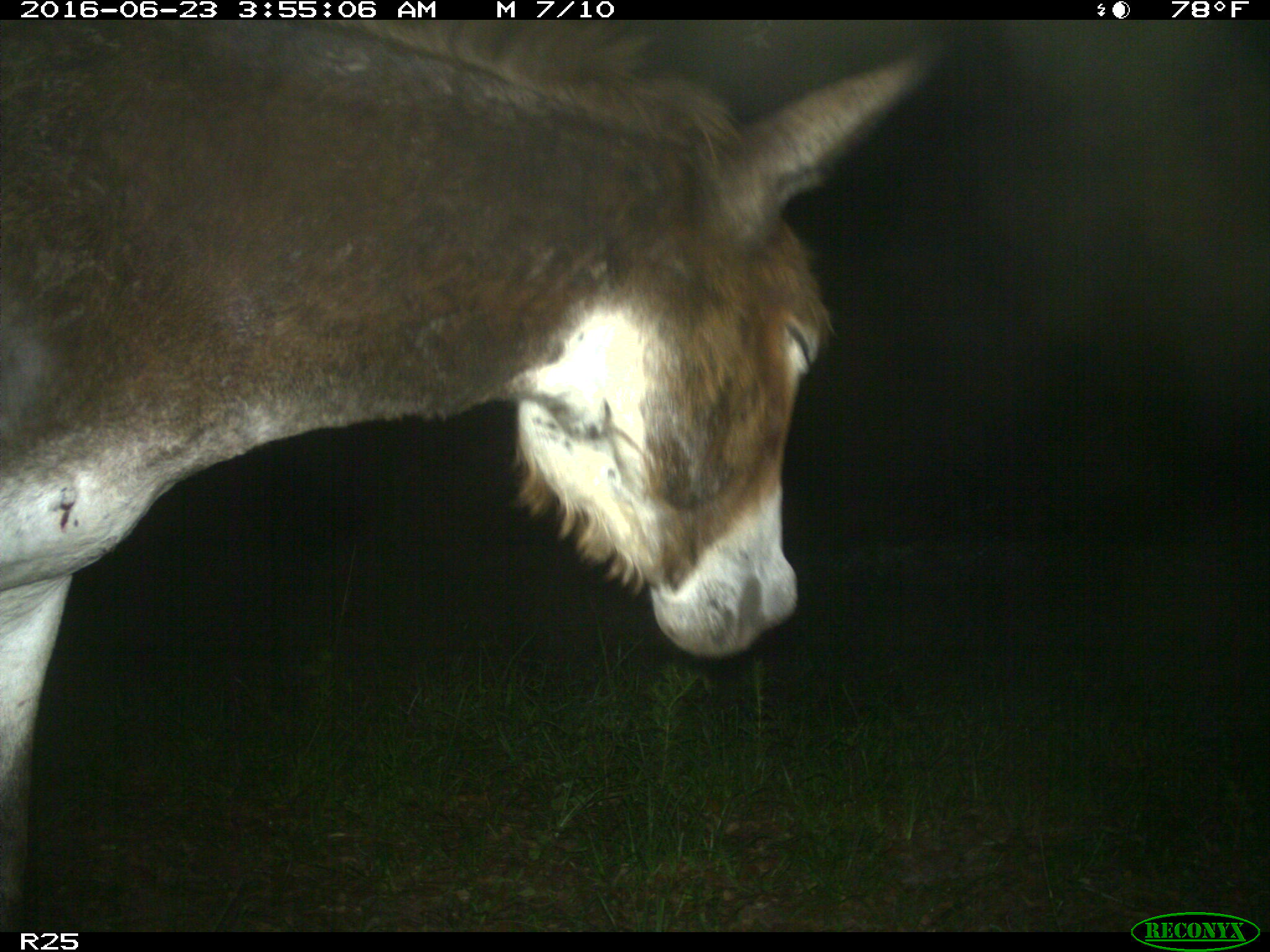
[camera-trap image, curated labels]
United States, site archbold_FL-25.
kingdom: Animalia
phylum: Chordata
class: Mammalia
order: Artiodactyla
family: Bovidae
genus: Bos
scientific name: Bos taurus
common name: domestic cow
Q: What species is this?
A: Bos taurus (domestic cow).